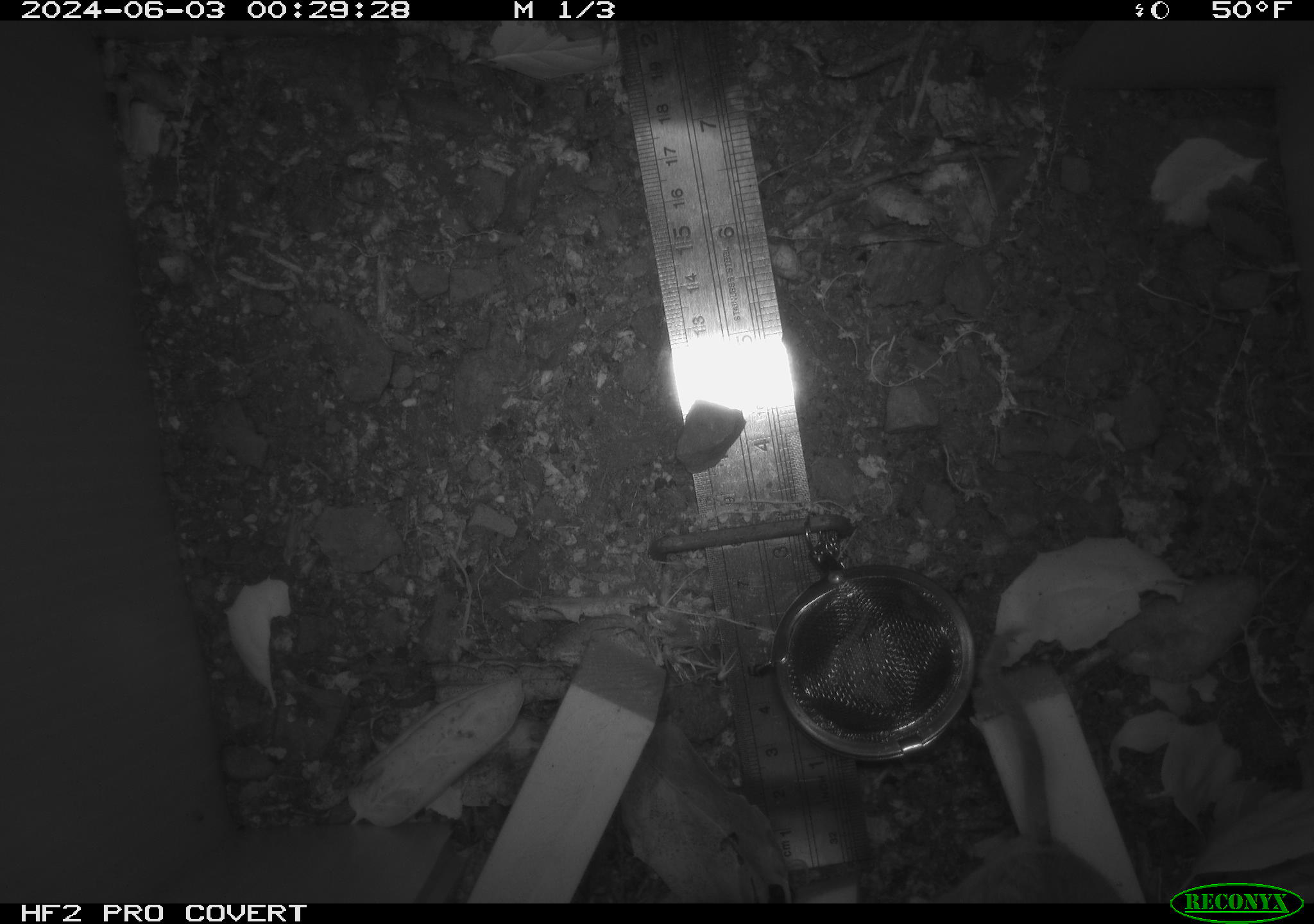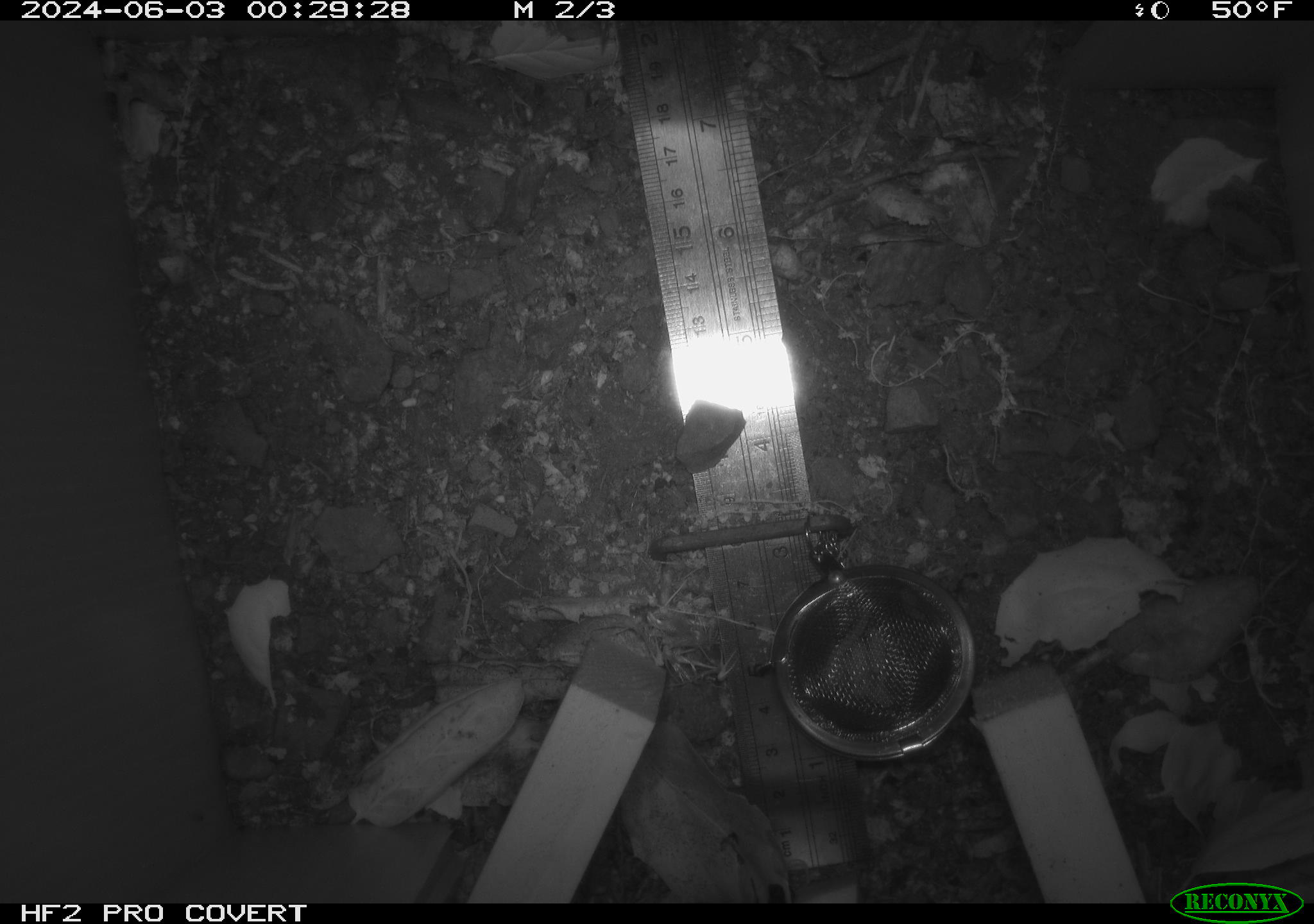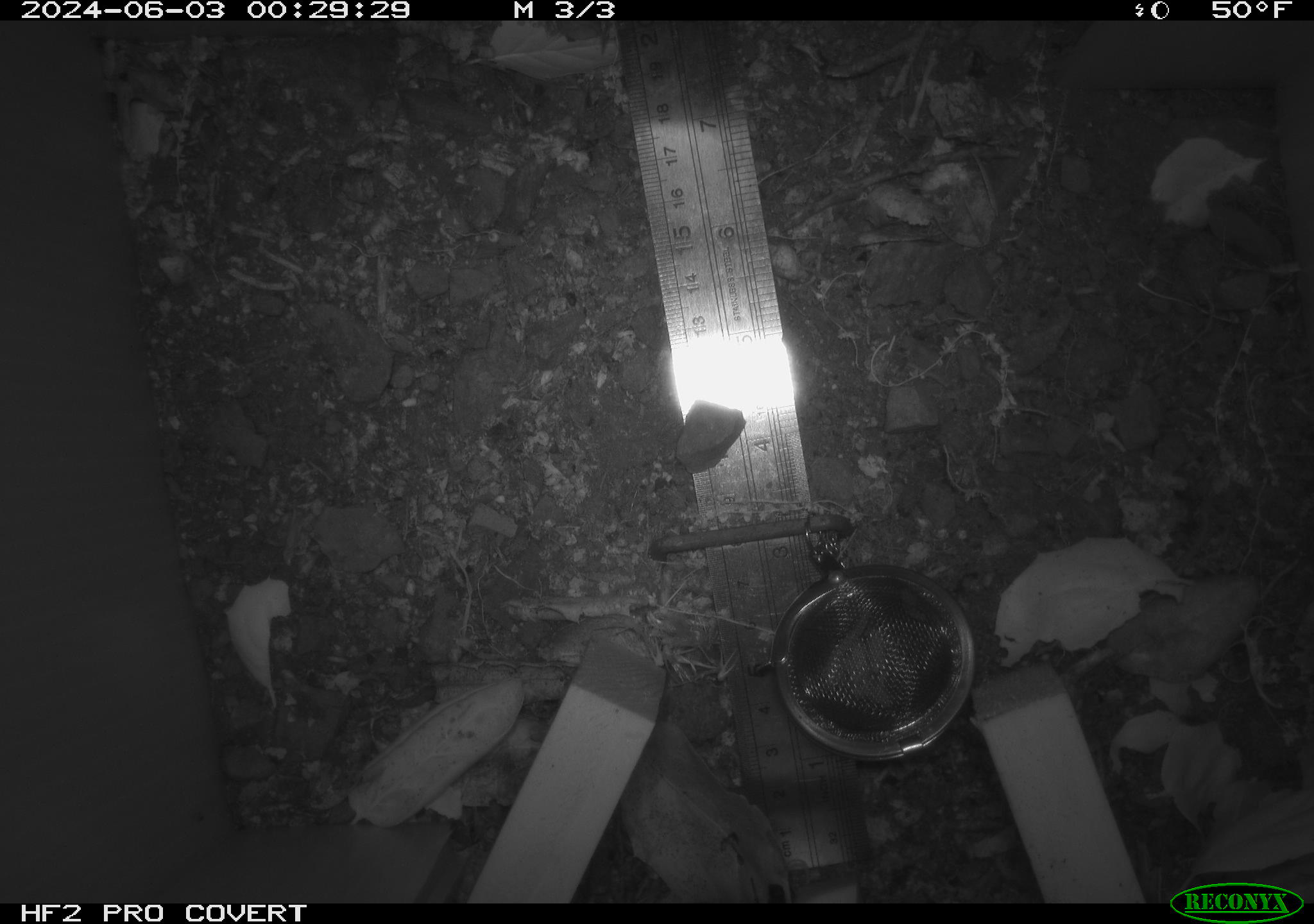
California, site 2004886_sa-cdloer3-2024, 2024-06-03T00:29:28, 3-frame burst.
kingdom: Animalia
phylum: Chordata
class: Mammalia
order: Rodentia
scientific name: Rodentia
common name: rodent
Rodent (Rodentia).